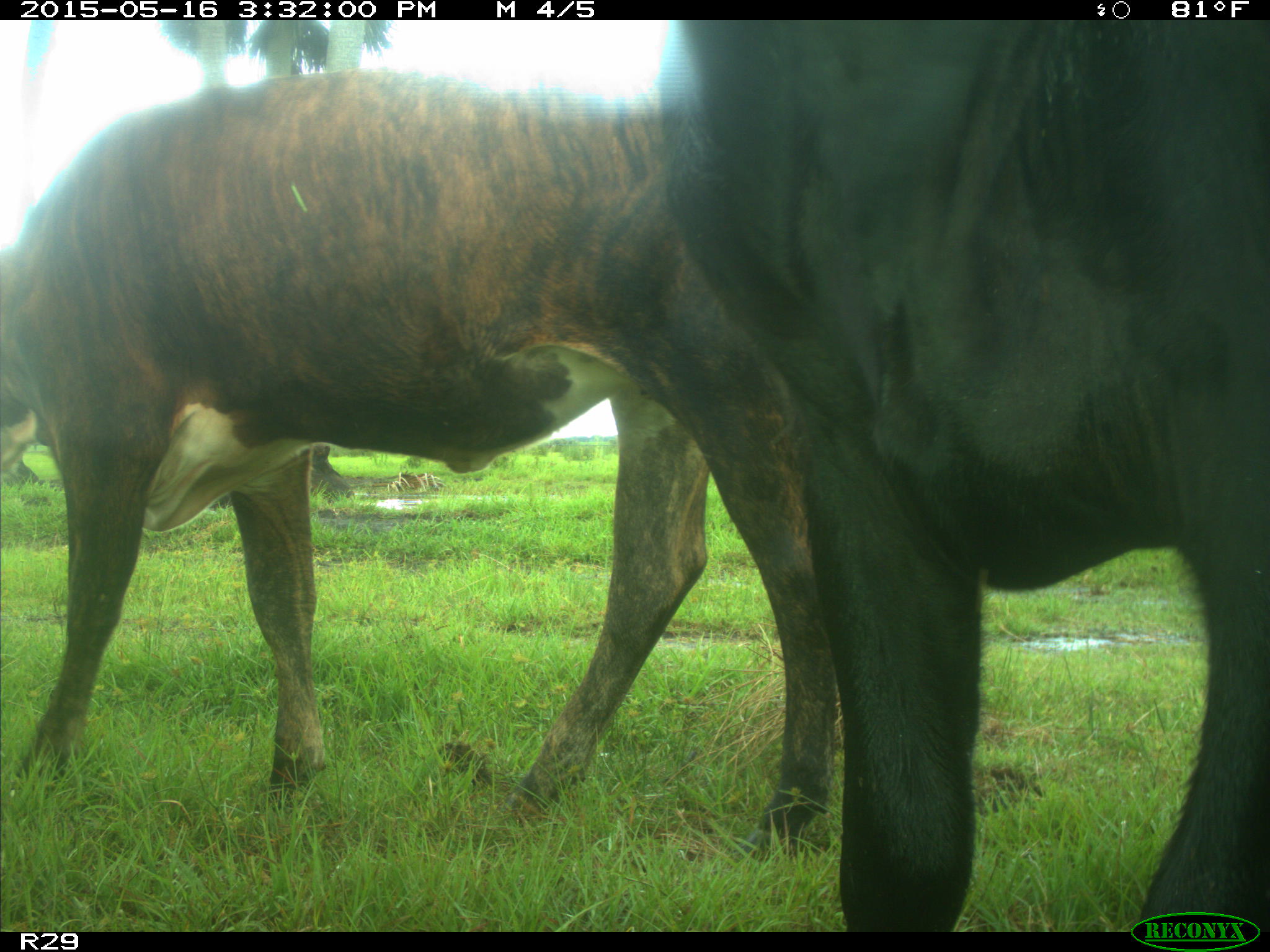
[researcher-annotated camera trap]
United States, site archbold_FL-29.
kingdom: Animalia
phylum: Chordata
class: Mammalia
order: Artiodactyla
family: Bovidae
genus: Bos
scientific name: Bos taurus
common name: domestic cow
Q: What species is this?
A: Bos taurus (domestic cow).